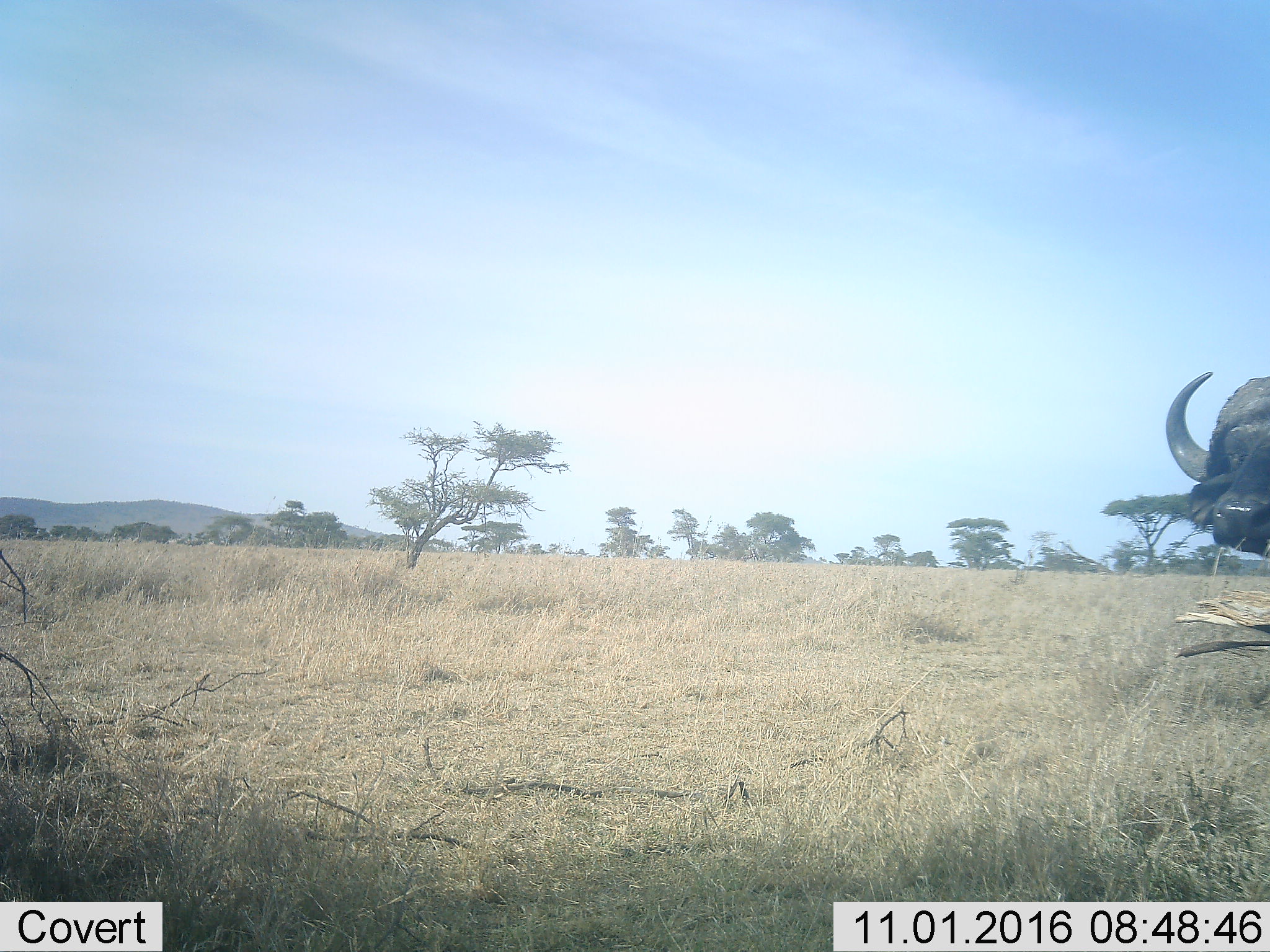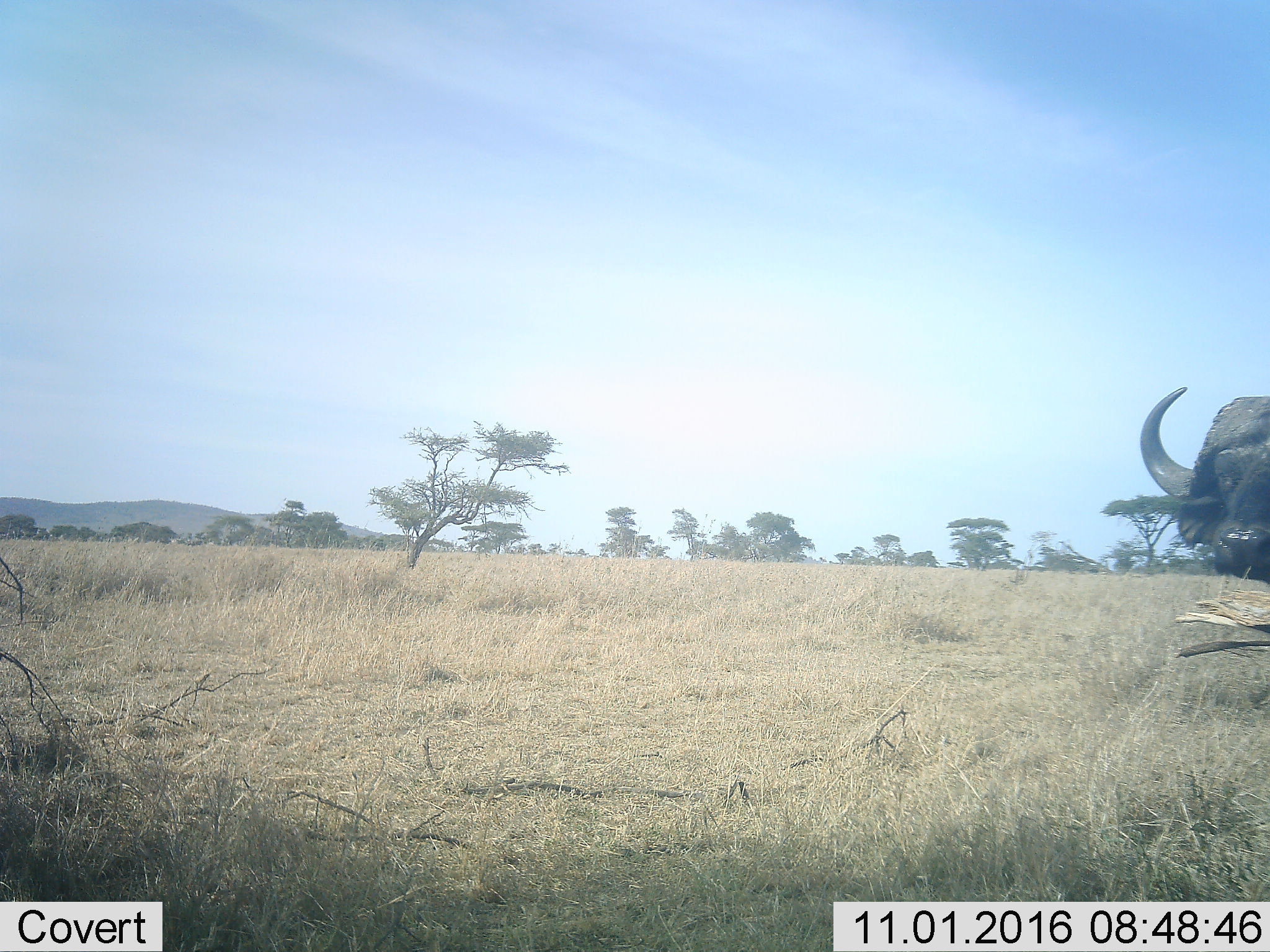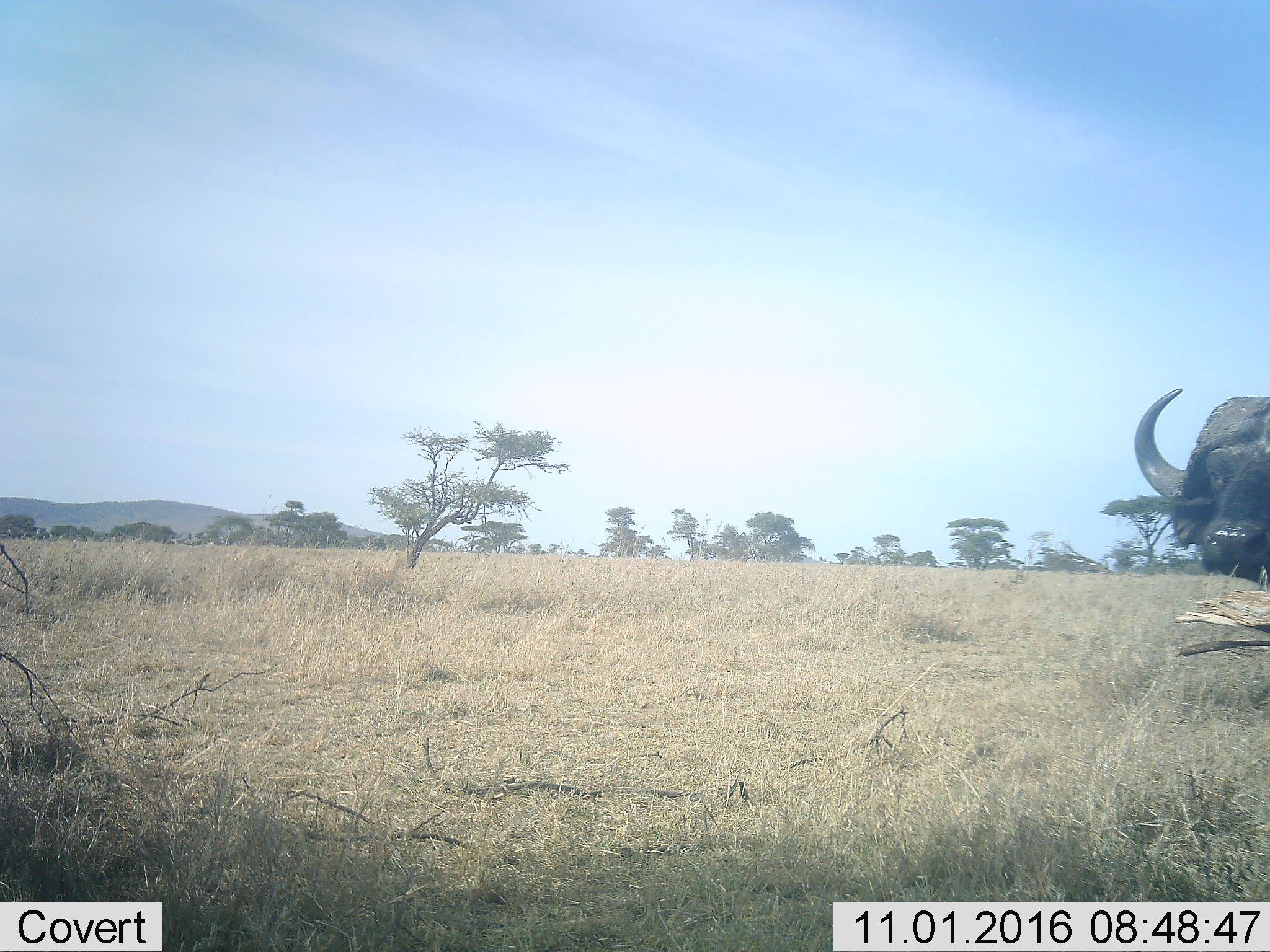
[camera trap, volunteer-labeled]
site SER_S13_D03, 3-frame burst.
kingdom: Animalia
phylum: Chordata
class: Mammalia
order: Artiodactyla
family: Bovidae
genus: Syncerus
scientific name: Syncerus caffer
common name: african buffalo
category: buffalo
Buffalo (african buffalo) (Syncerus caffer), count 1. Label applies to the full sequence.